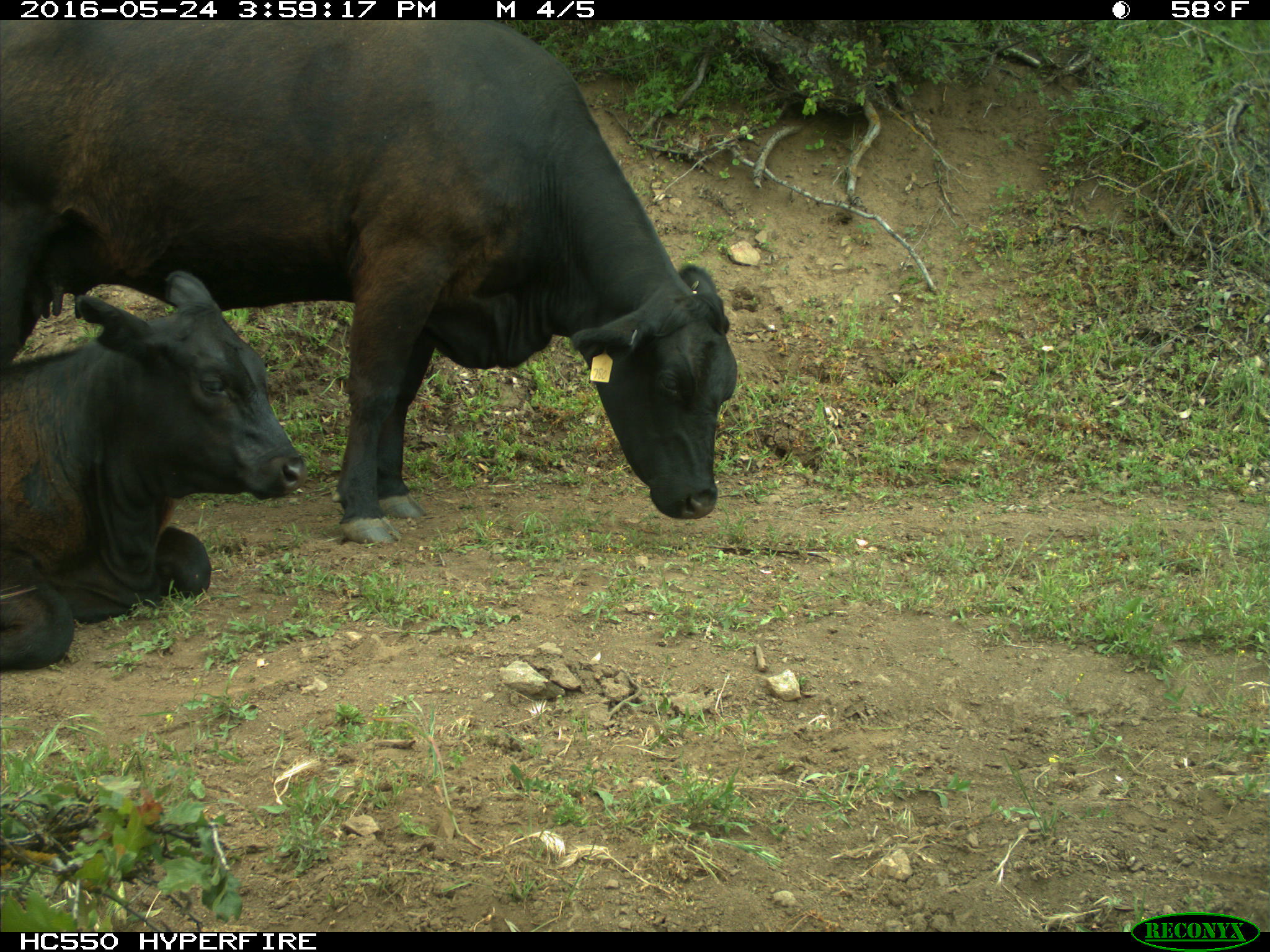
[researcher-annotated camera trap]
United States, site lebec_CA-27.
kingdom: Animalia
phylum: Chordata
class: Mammalia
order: Artiodactyla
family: Bovidae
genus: Bos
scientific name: Bos taurus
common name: domestic cow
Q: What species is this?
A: Bos taurus (domestic cow).